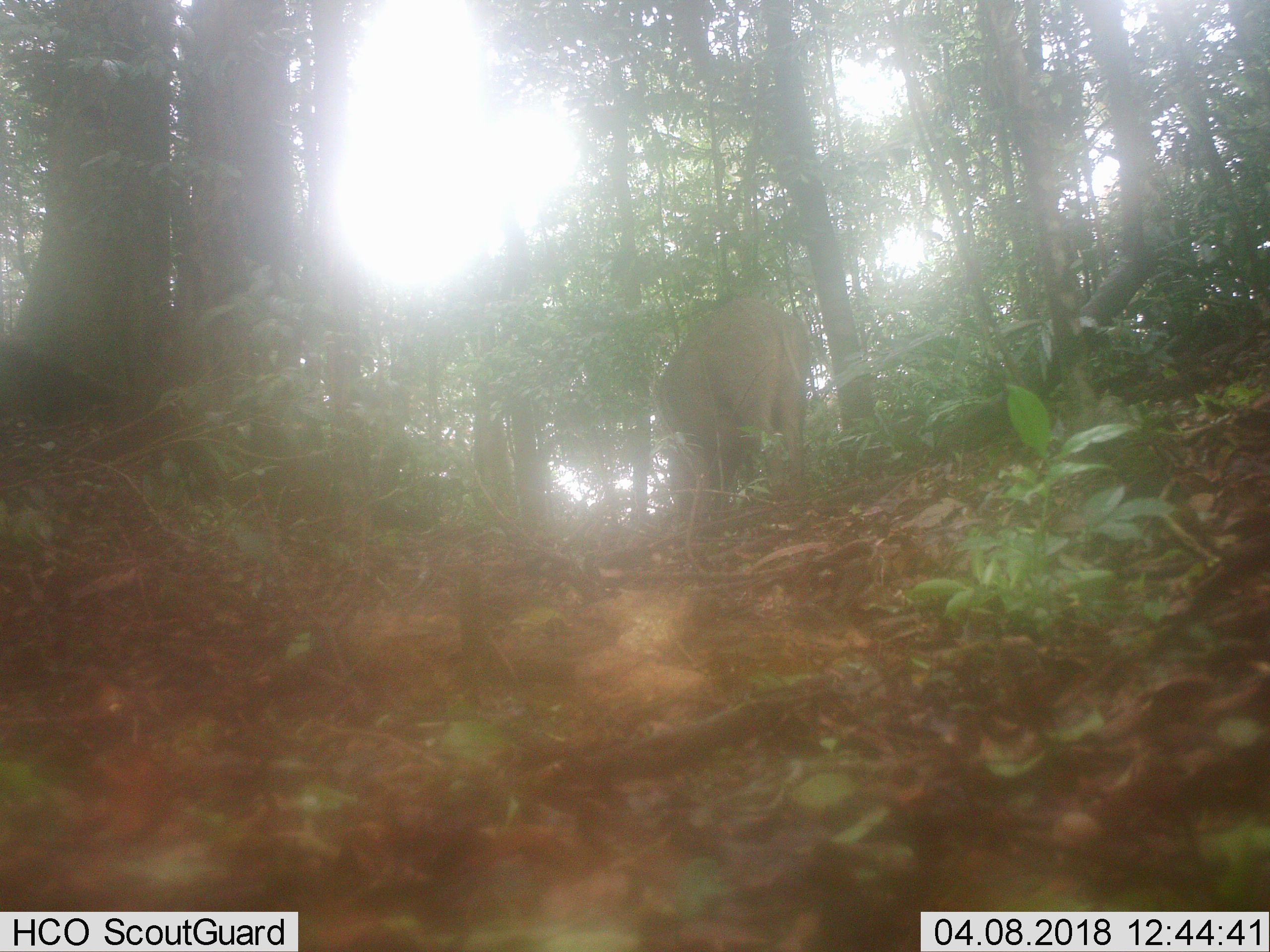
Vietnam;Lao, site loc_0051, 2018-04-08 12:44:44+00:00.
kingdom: Animalia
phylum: Chordata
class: Mammalia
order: Artiodactyla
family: Suidae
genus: Sus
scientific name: Sus scrofa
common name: eurasian wild pig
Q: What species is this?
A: Eurasian wild pig (Sus scrofa).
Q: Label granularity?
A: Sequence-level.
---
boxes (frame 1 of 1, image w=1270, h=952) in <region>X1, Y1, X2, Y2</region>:
eurasian wild pig: <region>657, 292, 809, 522</region>